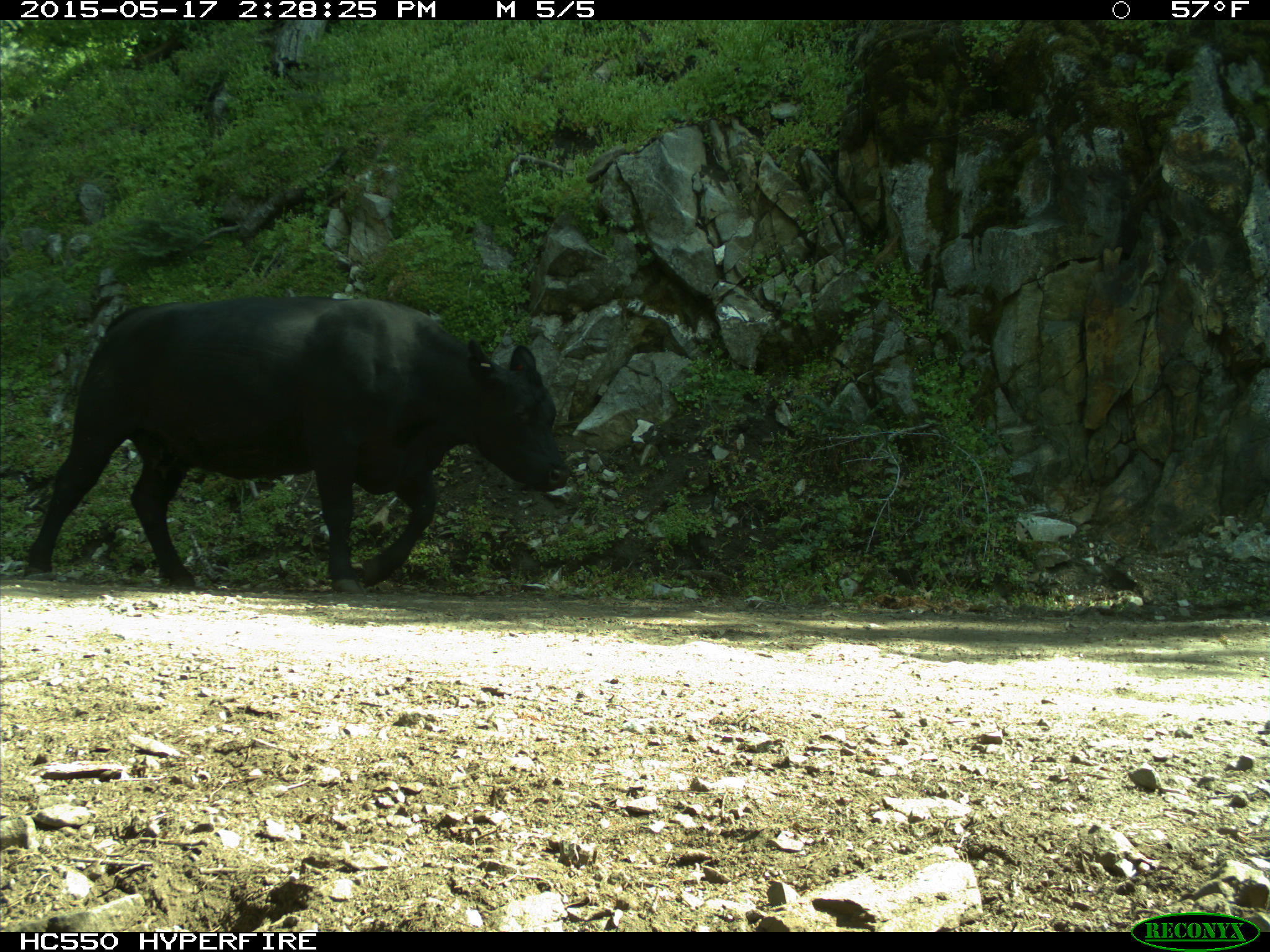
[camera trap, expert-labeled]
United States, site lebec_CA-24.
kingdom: Animalia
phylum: Chordata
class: Mammalia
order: Artiodactyla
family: Bovidae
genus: Bos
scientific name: Bos taurus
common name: domestic cow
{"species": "Bos taurus (domestic cow)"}